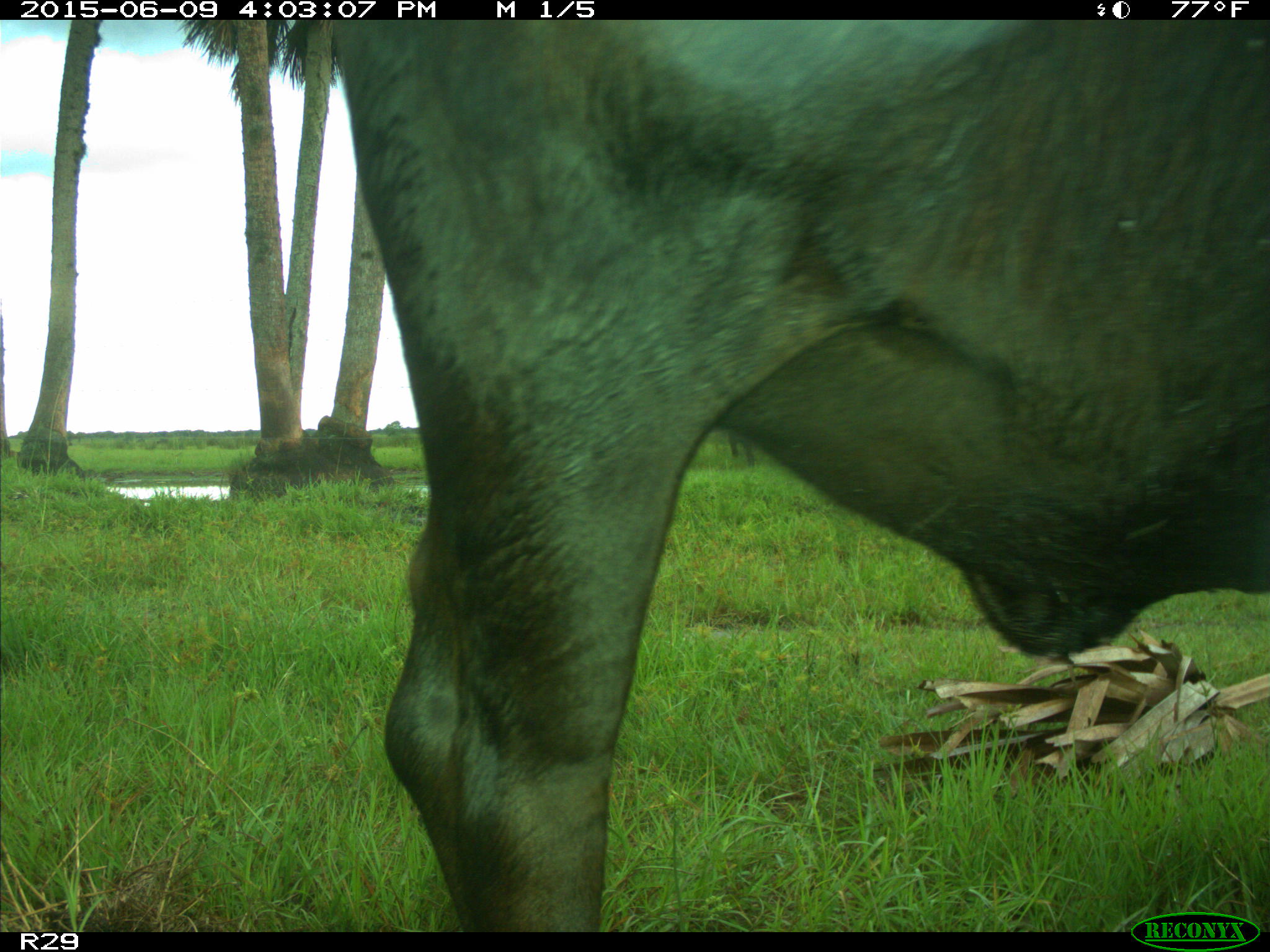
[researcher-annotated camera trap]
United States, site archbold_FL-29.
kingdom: Animalia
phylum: Chordata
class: Mammalia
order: Artiodactyla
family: Bovidae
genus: Bos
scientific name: Bos taurus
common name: domestic cow